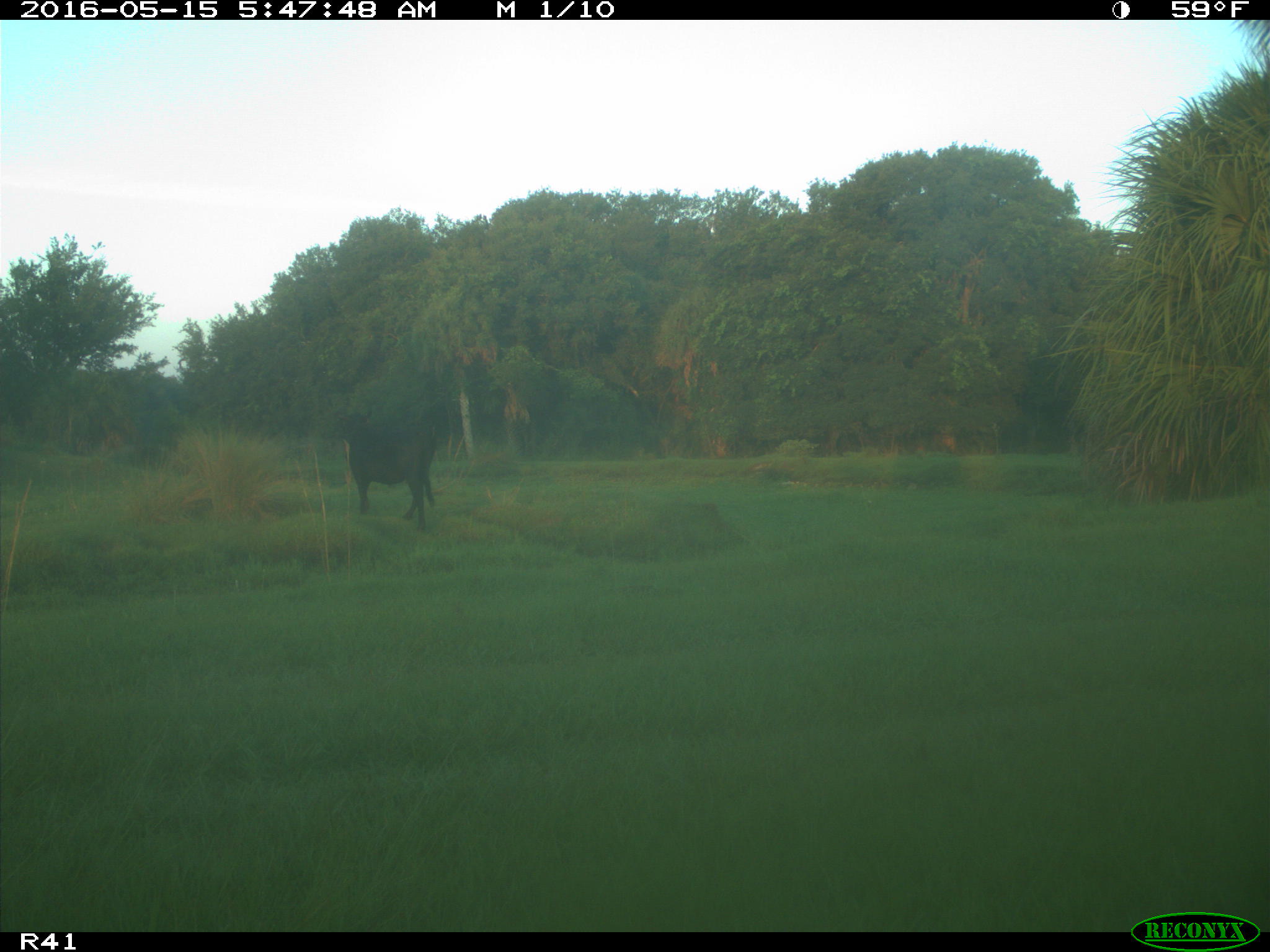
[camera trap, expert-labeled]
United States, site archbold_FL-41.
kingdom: Animalia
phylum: Chordata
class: Mammalia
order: Artiodactyla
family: Bovidae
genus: Bos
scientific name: Bos taurus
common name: domestic cow